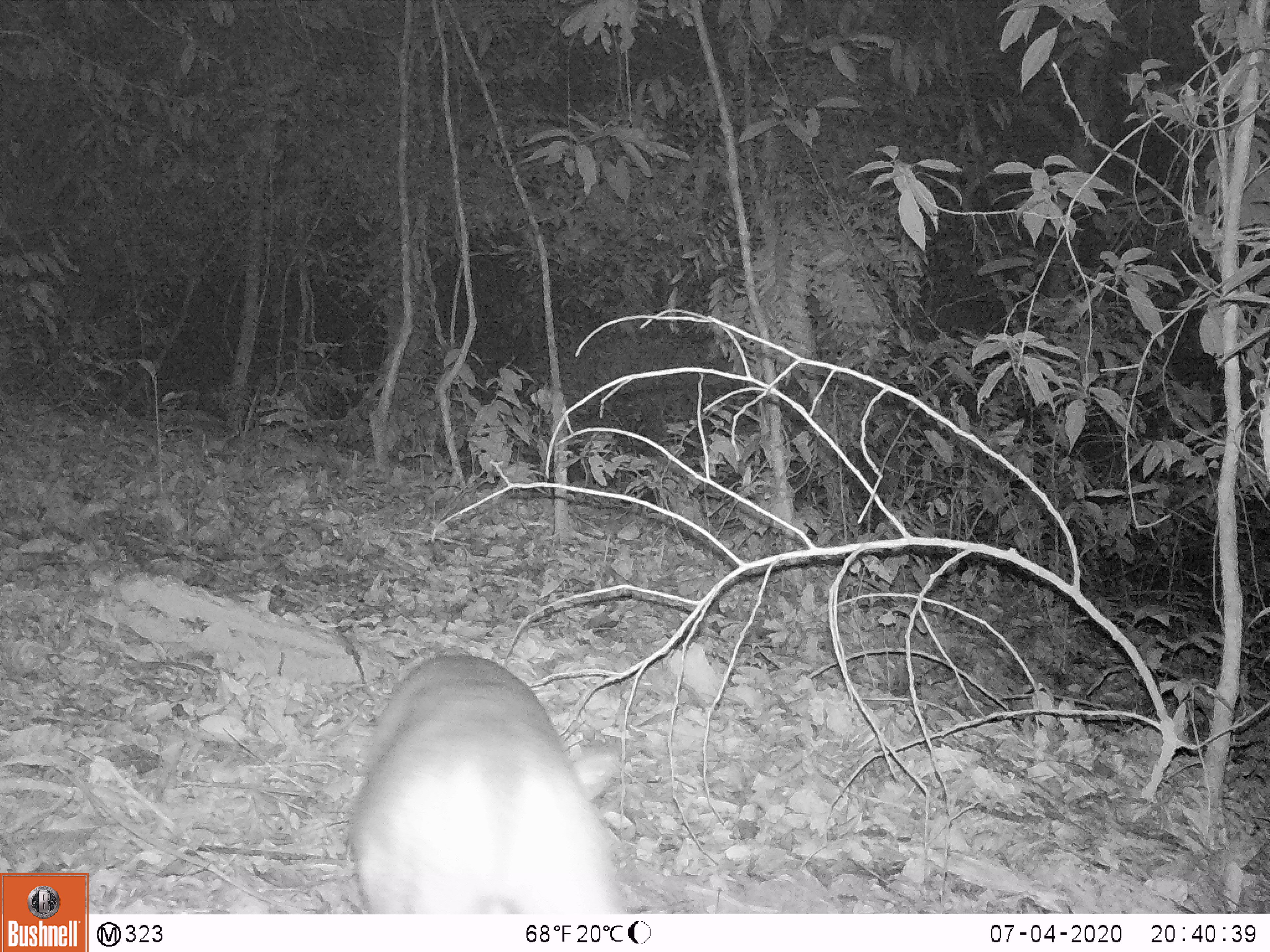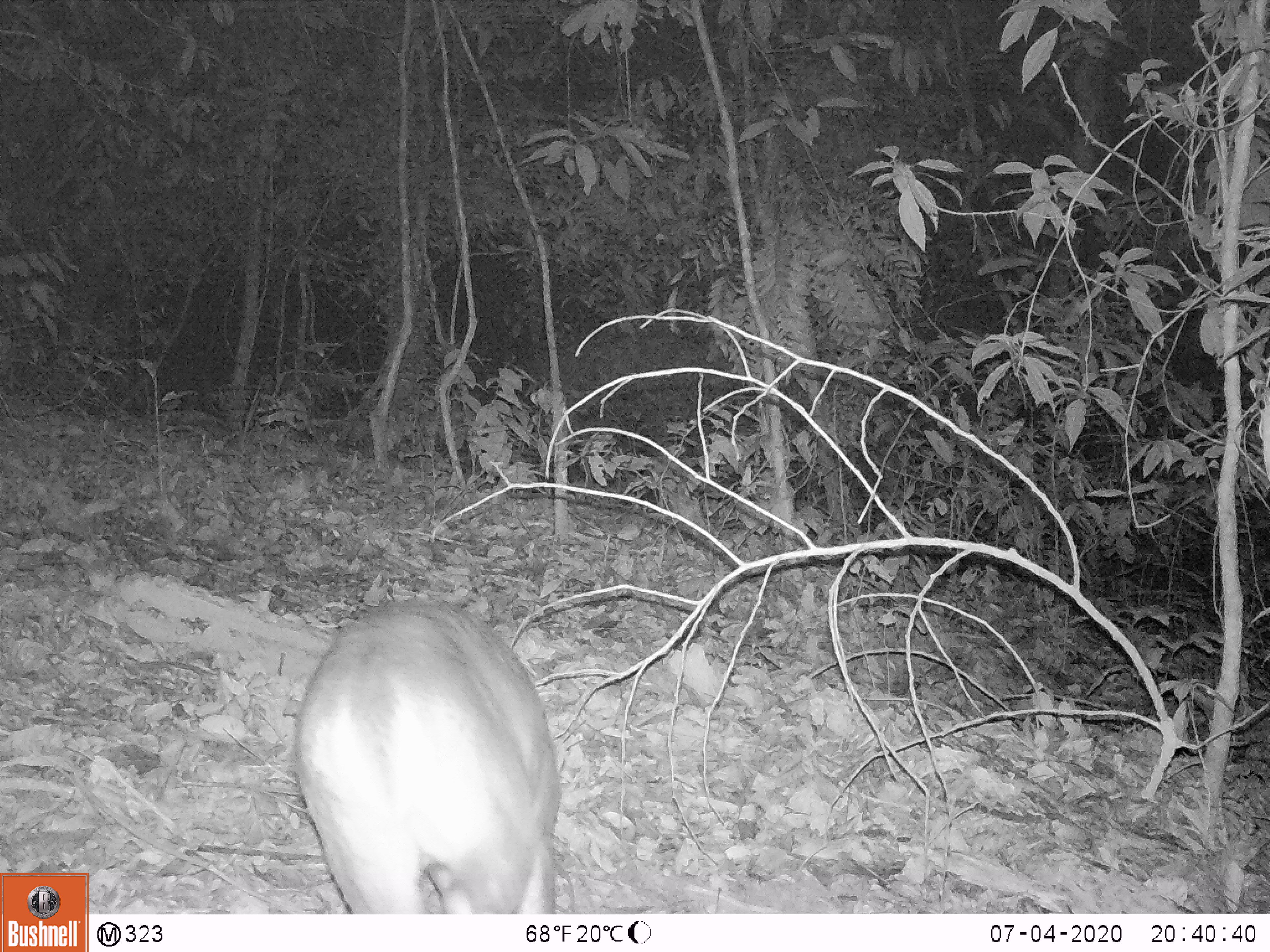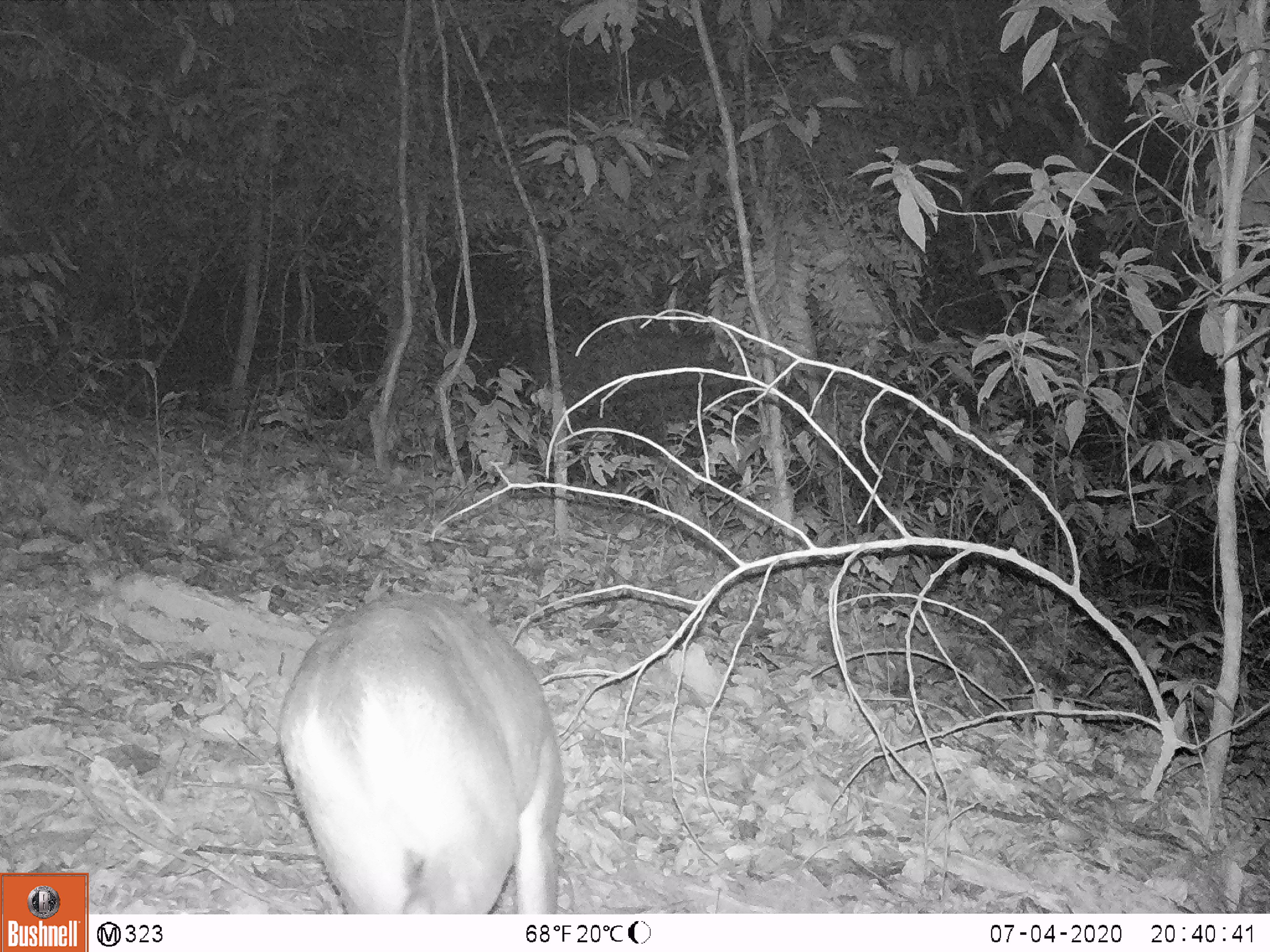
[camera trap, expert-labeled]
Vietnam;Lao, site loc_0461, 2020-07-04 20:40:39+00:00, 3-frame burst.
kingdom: Animalia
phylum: Chordata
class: Mammalia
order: Artiodactyla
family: Cervidae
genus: Muntiacus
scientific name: Muntiacus rooseveltorum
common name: roosevelt's muntjac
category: roosevelts muntjac group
Roosevelts muntjac group (roosevelt's muntjac) (Muntiacus rooseveltorum). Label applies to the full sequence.